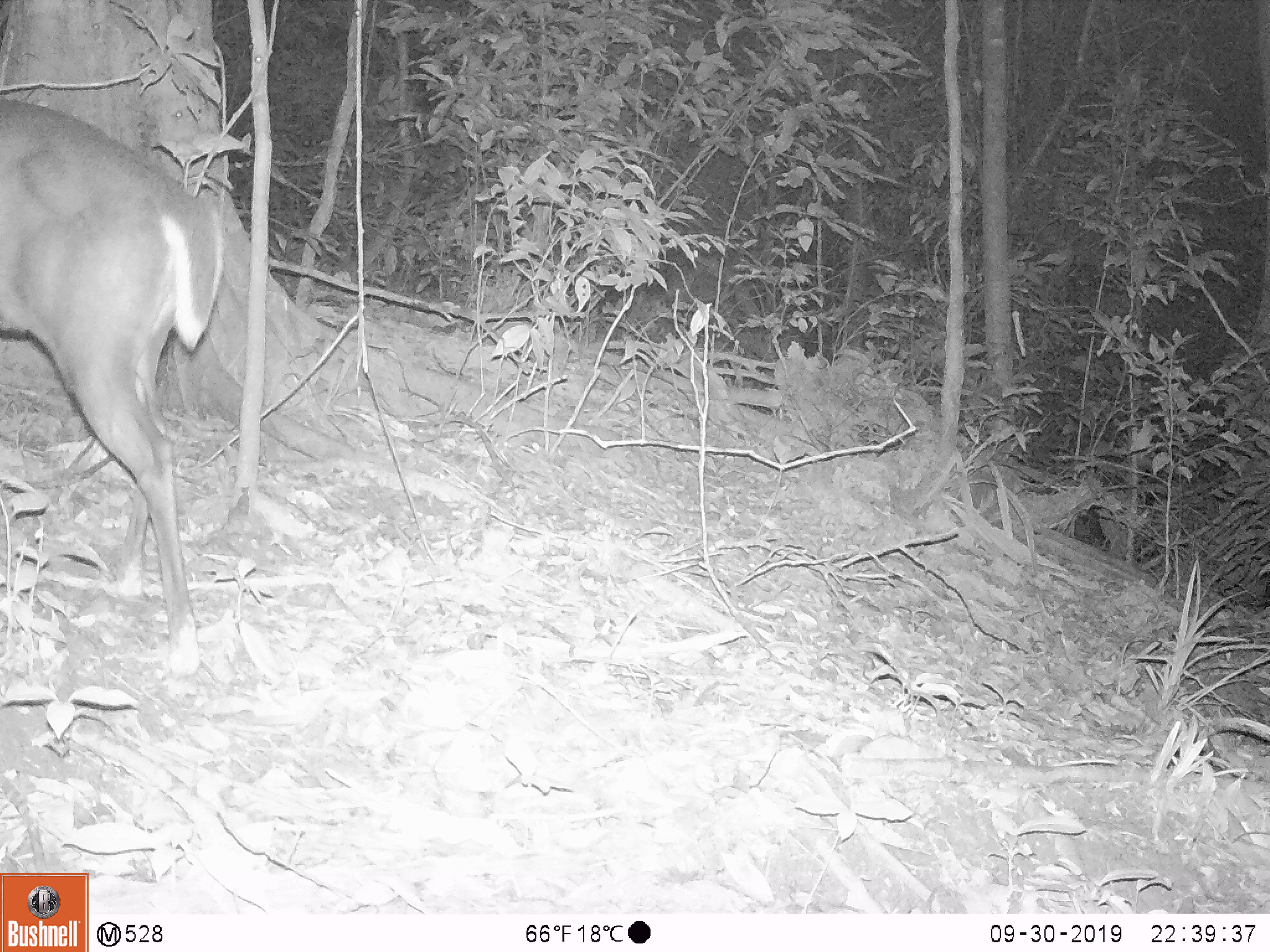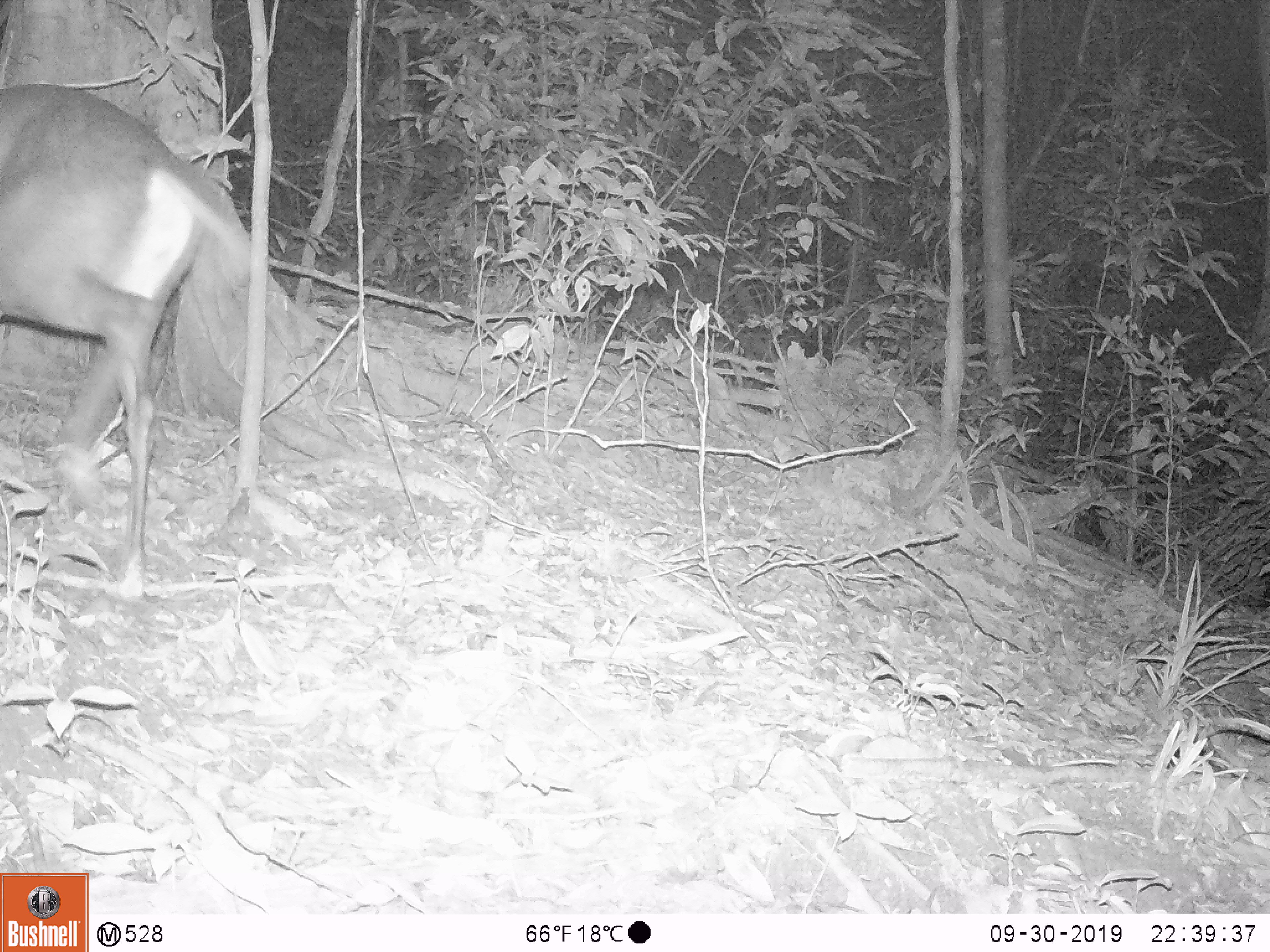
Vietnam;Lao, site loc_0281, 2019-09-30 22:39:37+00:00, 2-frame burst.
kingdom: Animalia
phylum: Chordata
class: Mammalia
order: Artiodactyla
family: Cervidae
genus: Muntiacus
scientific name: Muntiacus rooseveltorum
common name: roosevelt's muntjac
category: roosevelts muntjac group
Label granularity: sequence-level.